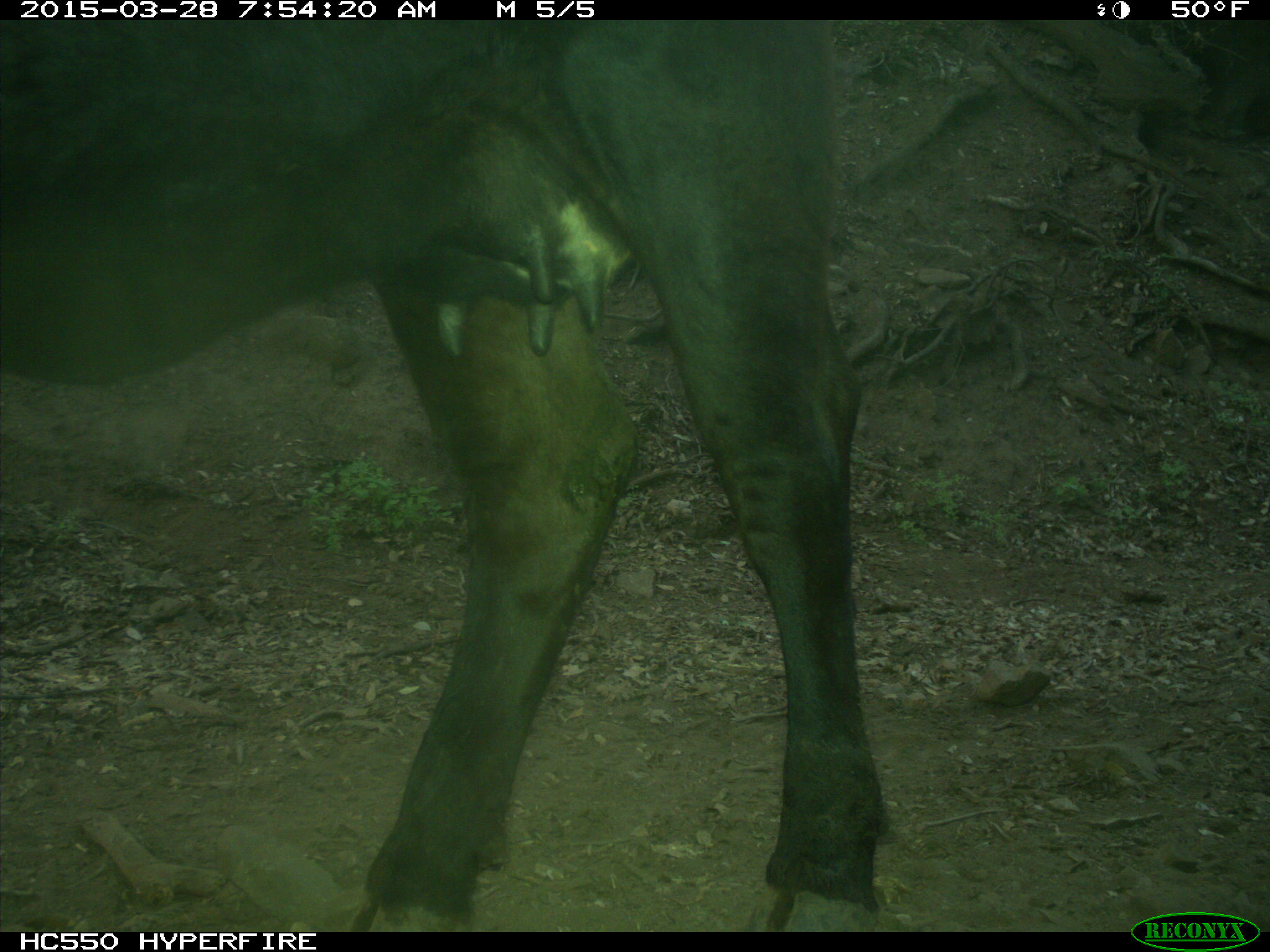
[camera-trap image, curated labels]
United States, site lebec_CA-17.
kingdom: Animalia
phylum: Chordata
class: Mammalia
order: Artiodactyla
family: Bovidae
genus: Bos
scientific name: Bos taurus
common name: domestic cow